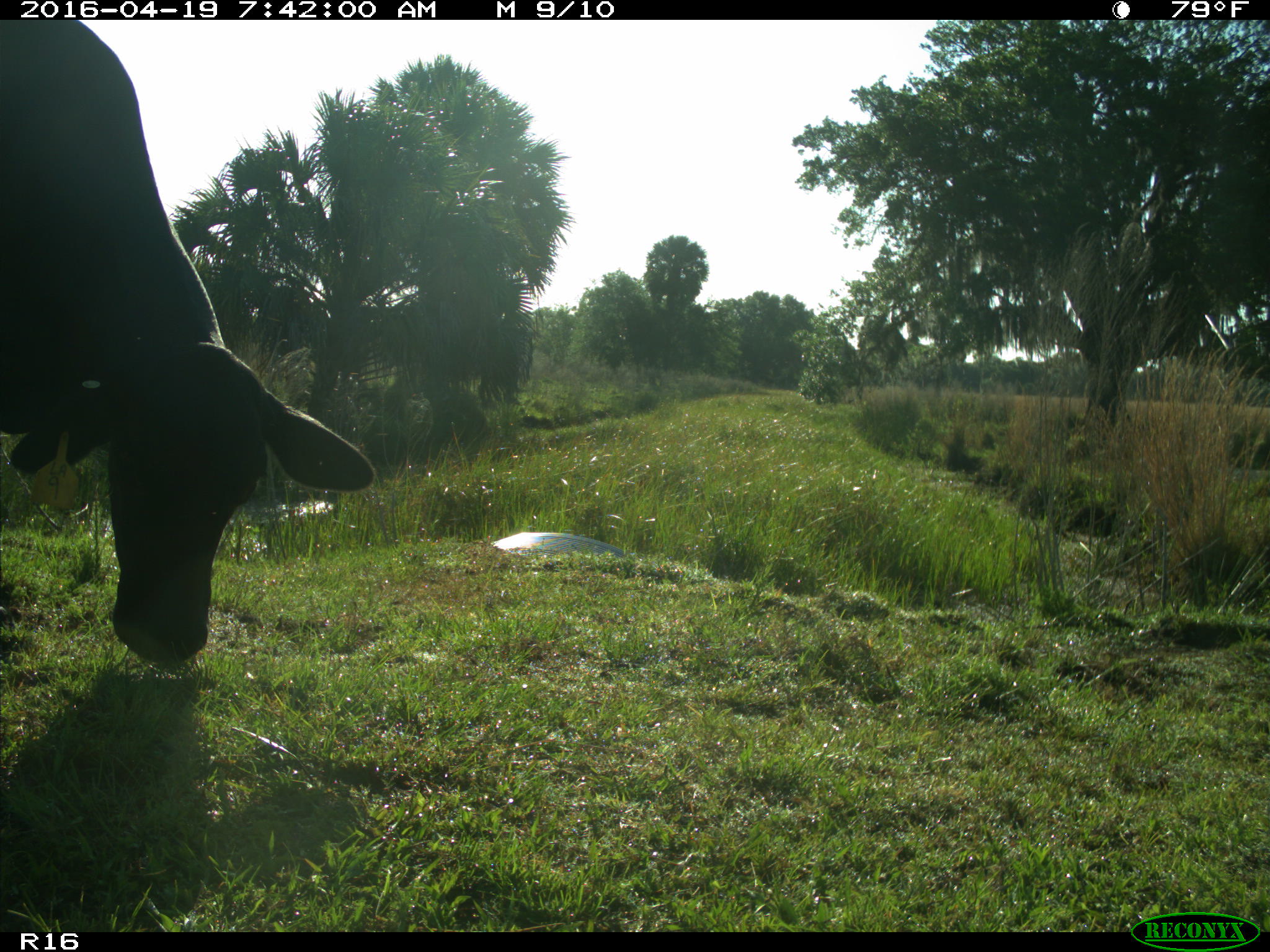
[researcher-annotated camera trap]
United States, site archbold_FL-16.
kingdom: Animalia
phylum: Chordata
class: Mammalia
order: Artiodactyla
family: Bovidae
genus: Bos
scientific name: Bos taurus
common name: domestic cow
Bos taurus (domestic cow).